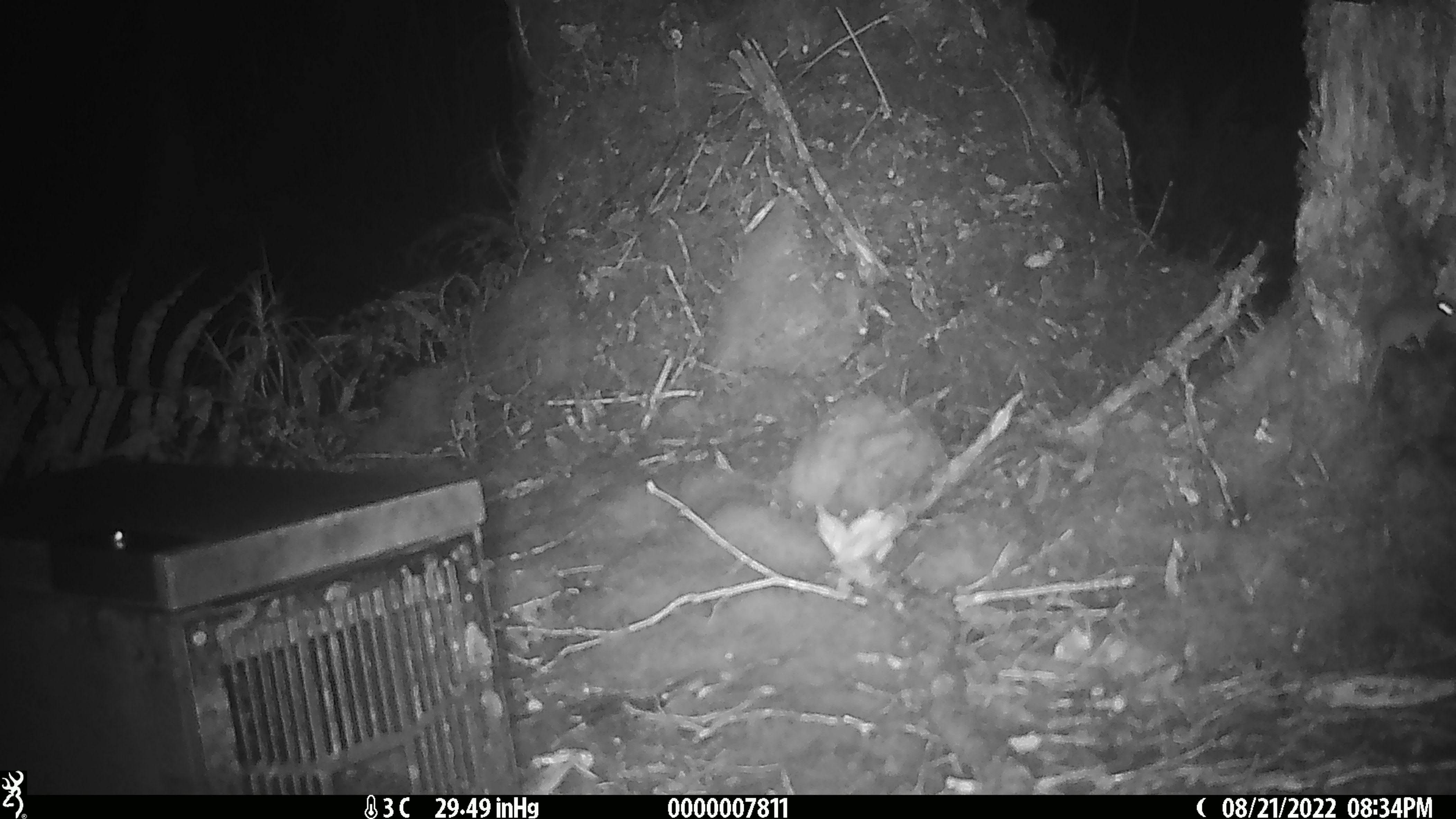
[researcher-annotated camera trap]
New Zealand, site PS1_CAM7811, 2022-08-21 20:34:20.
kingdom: Animalia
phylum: Chordata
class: Mammalia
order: Rodentia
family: Muridae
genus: Mus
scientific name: Mus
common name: mouse